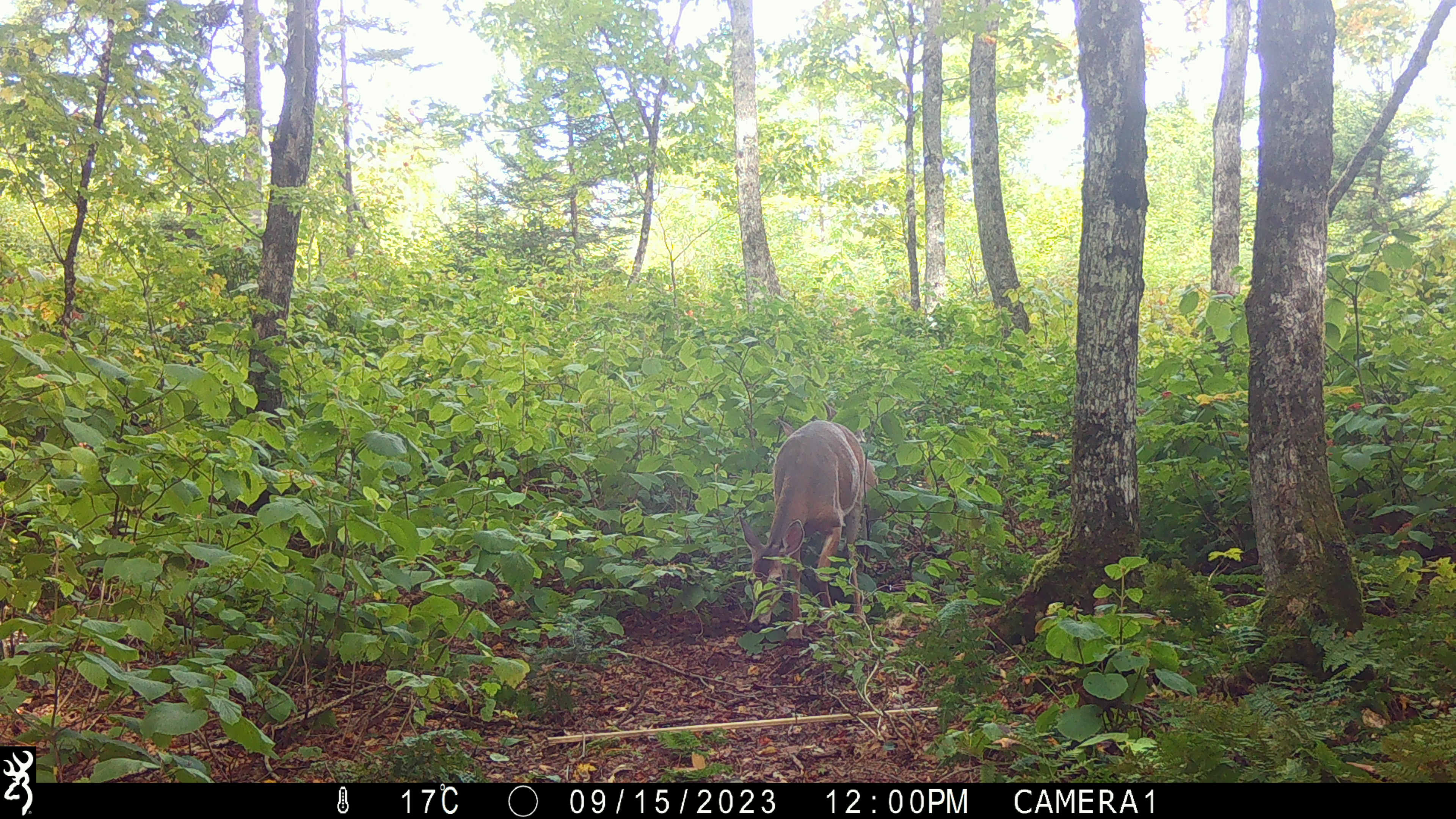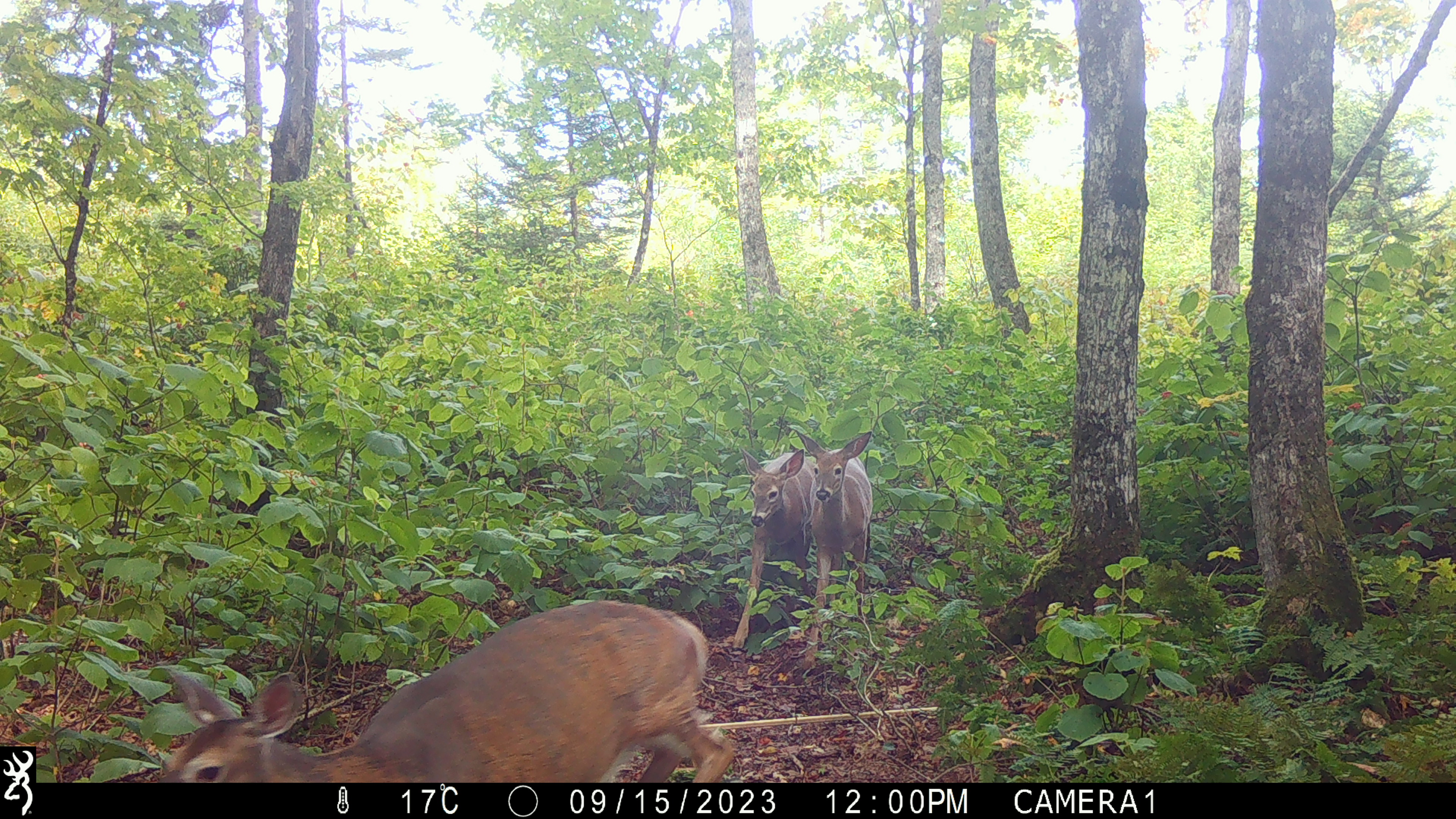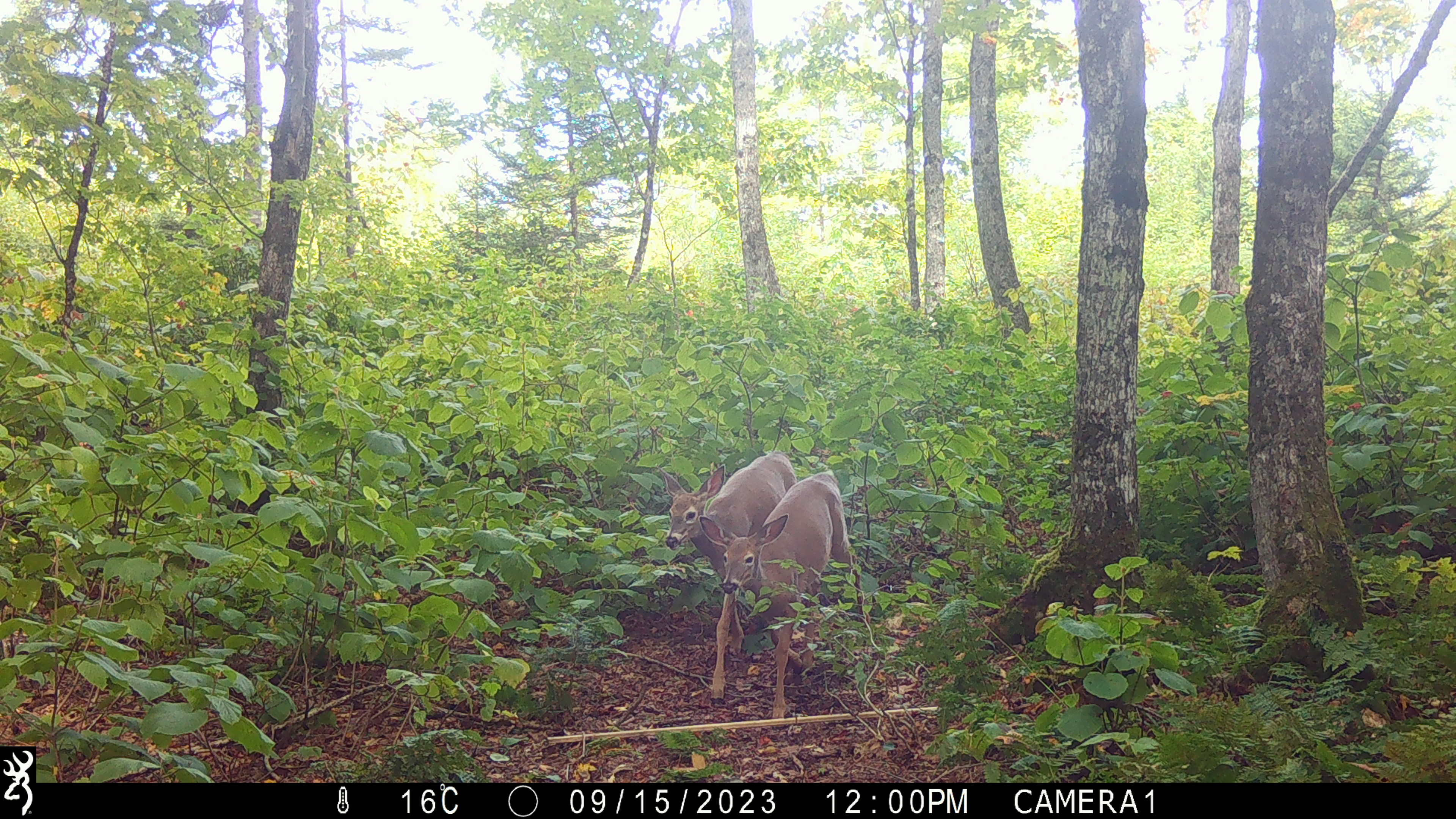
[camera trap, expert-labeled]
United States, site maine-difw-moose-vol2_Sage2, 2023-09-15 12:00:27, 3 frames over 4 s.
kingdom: Animalia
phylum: Chordata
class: Mammalia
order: Artiodactyla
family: Cervidae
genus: Odocoileus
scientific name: Odocoileus virginianus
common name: white-tailed deer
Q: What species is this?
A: White-tailed deer (Odocoileus virginianus).